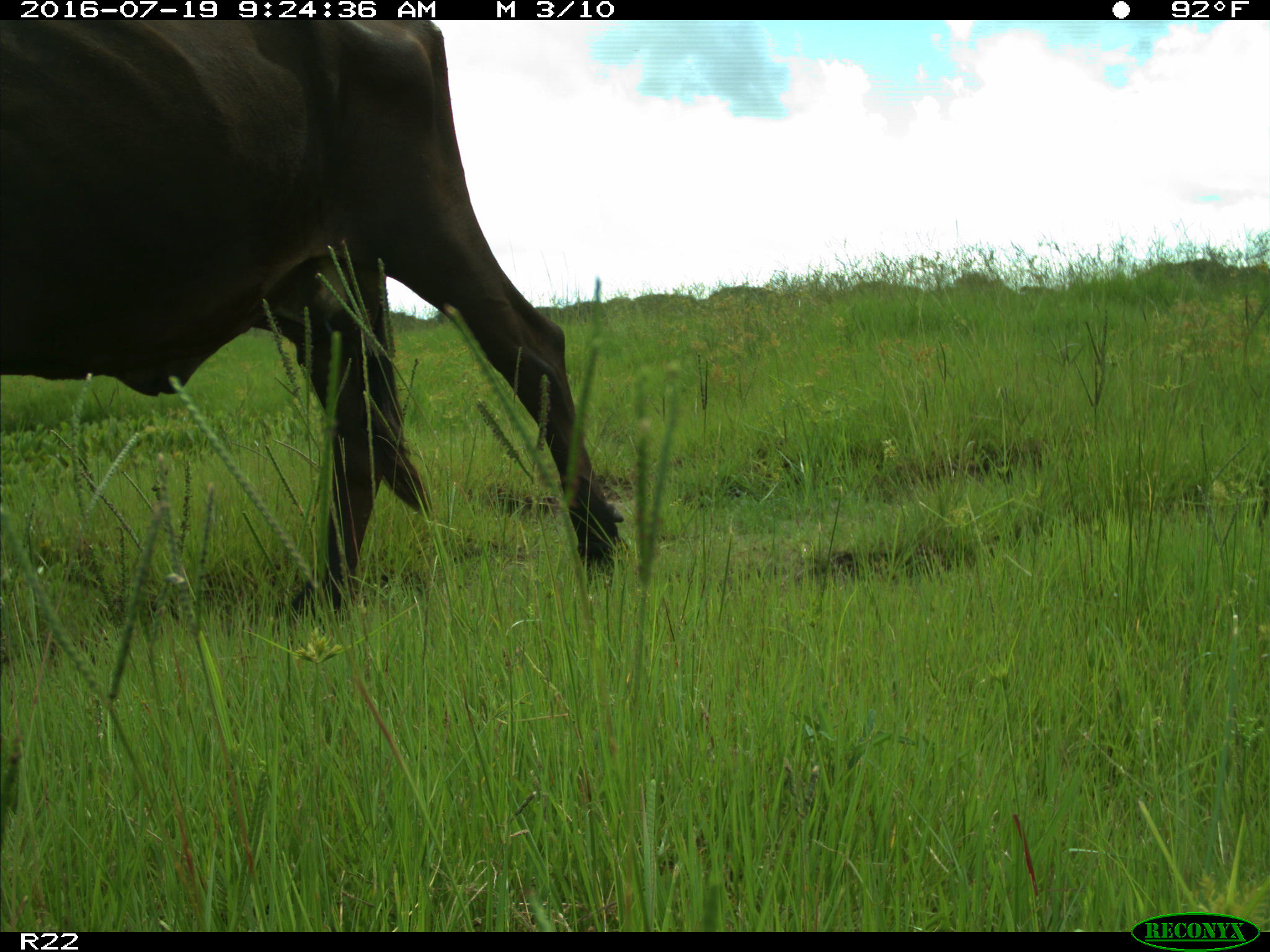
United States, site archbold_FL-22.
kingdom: Animalia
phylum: Chordata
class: Mammalia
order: Artiodactyla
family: Bovidae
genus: Bos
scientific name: Bos taurus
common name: domestic cow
Bos taurus (domestic cow).